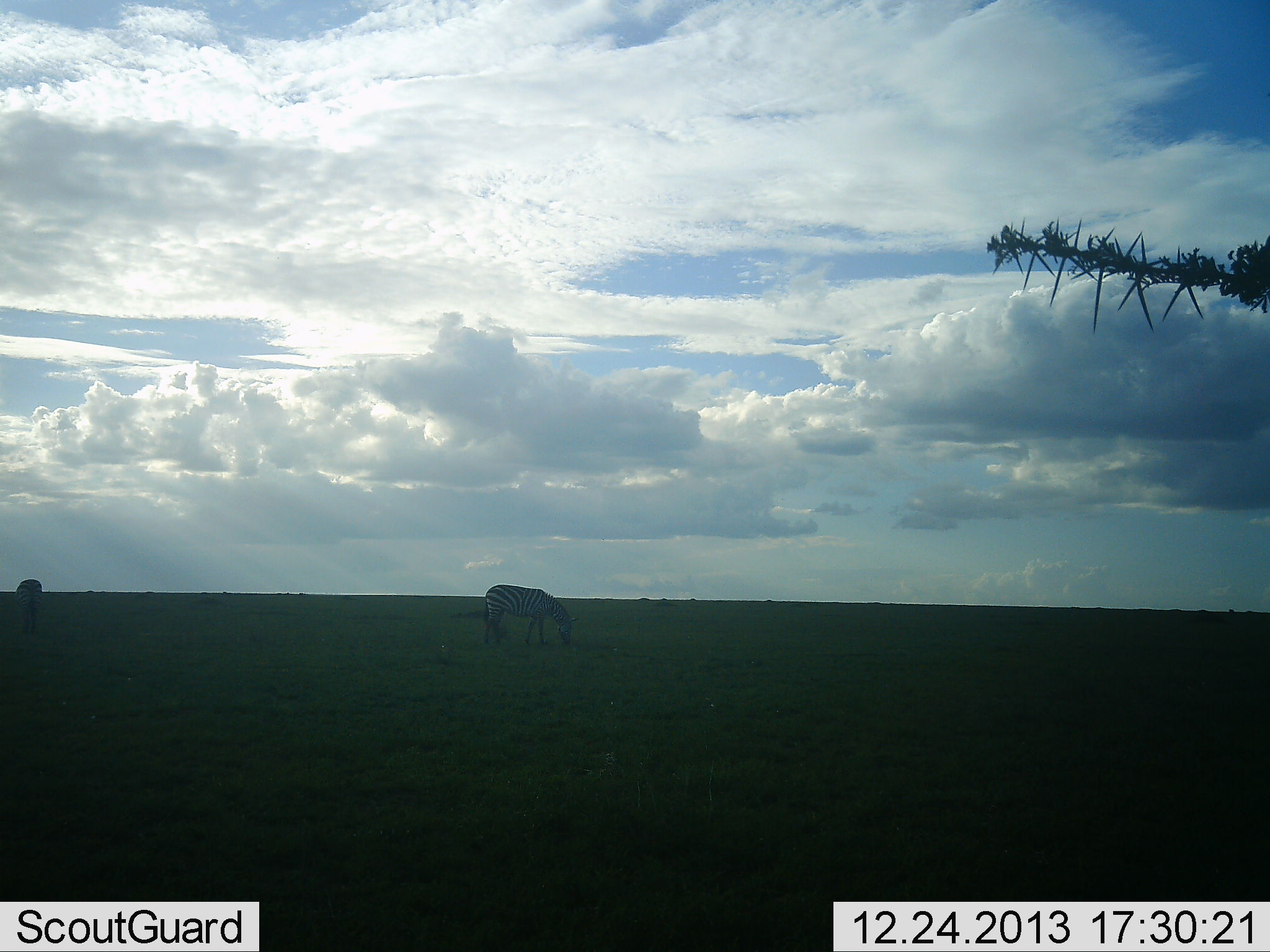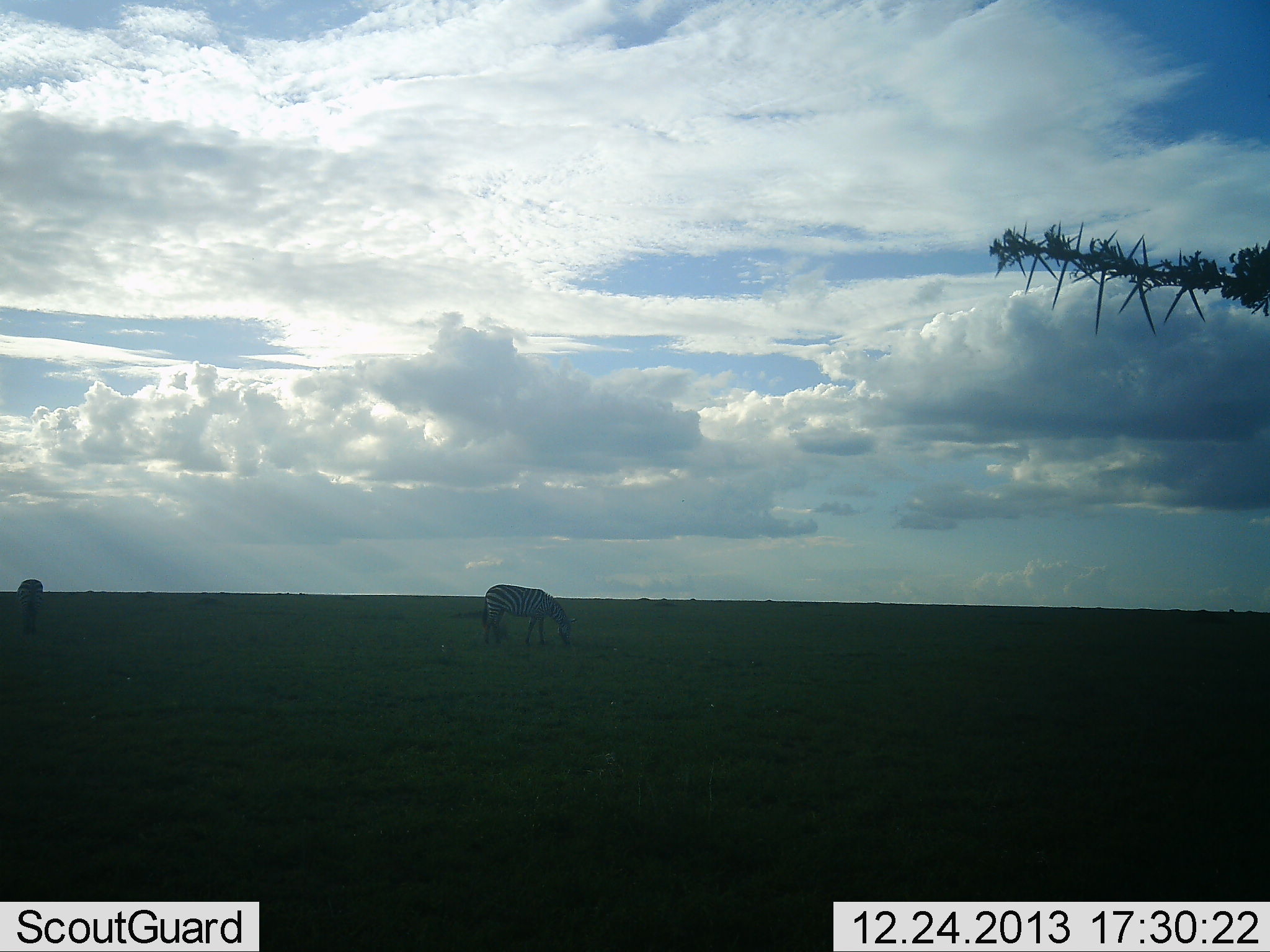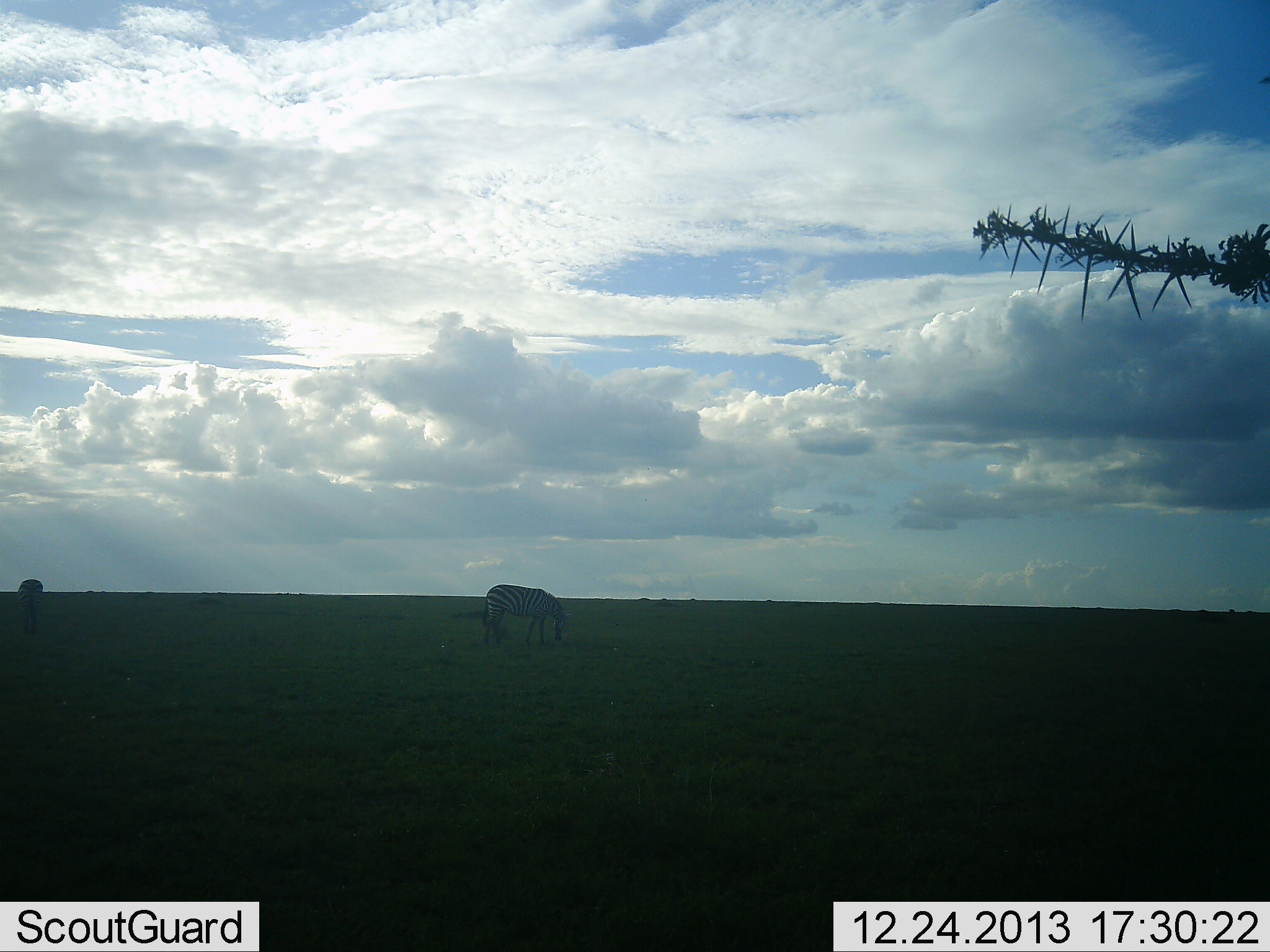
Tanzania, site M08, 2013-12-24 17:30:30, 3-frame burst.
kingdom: Animalia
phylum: Chordata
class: Mammalia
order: Perissodactyla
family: Equidae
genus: Equus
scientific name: Equus quagga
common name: plains zebra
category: zebra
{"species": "zebra (plains zebra) (Equus quagga)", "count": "2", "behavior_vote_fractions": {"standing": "24%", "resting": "0%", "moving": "0%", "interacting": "0%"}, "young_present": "0%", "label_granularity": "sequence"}